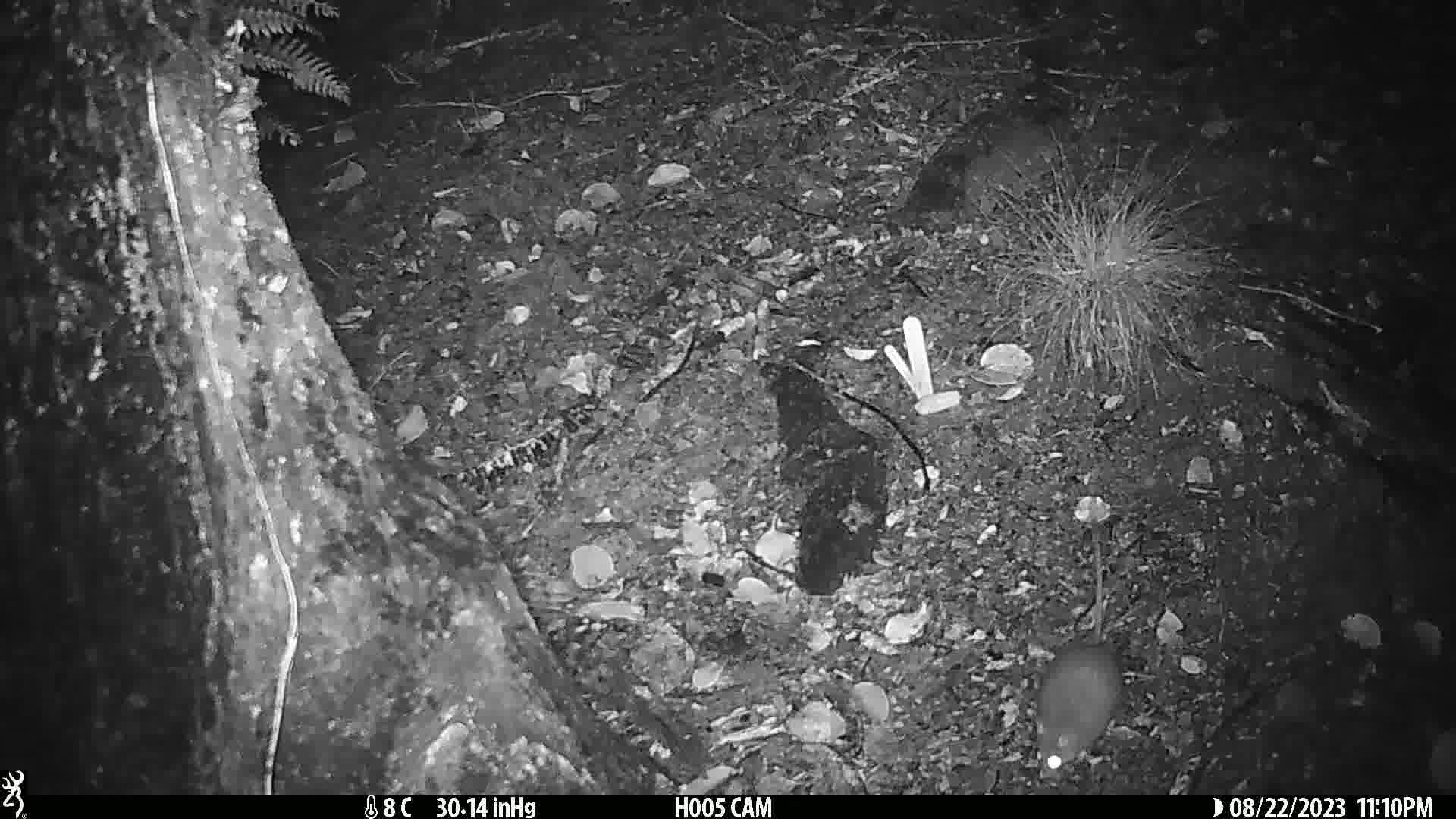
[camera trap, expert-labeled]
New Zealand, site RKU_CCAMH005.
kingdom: Animalia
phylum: Chordata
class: Mammalia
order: Rodentia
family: Muridae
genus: Rattus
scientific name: Rattus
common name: rat